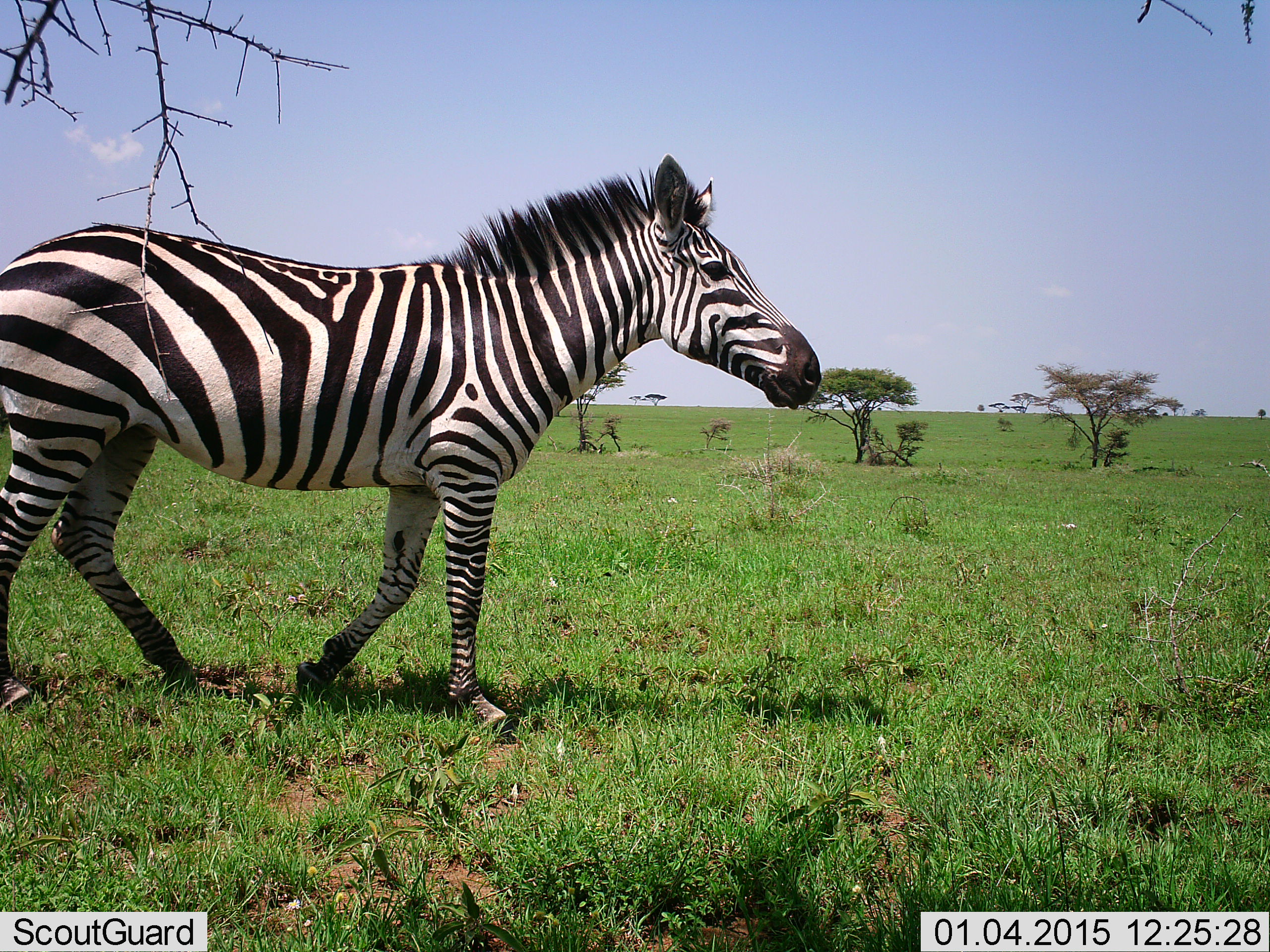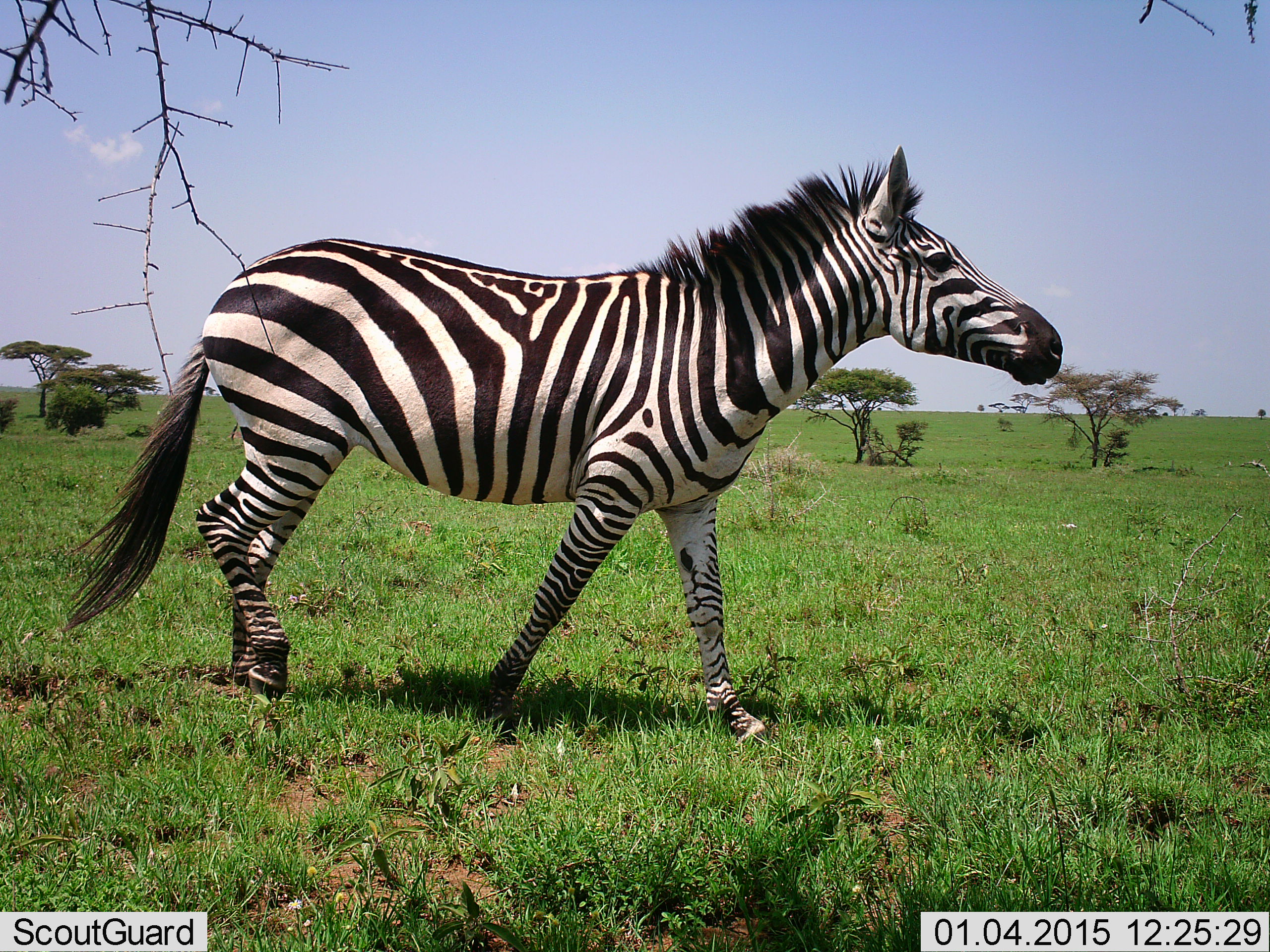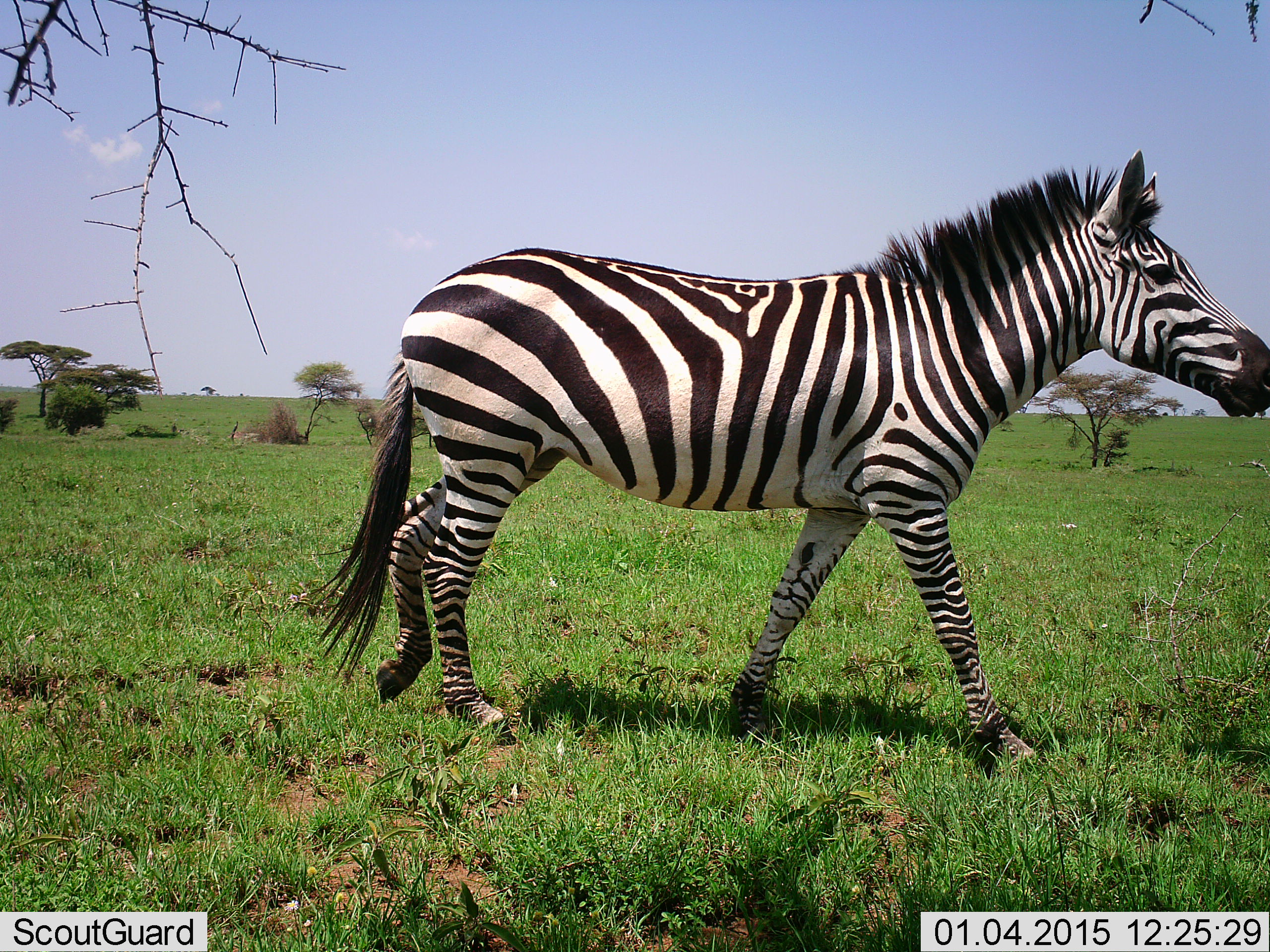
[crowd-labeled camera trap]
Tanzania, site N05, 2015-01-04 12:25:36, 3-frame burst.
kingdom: Animalia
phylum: Chordata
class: Mammalia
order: Perissodactyla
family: Equidae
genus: Equus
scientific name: Equus quagga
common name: plains zebra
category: zebra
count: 1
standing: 0%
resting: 0%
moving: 100%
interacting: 0%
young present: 0%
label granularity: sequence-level